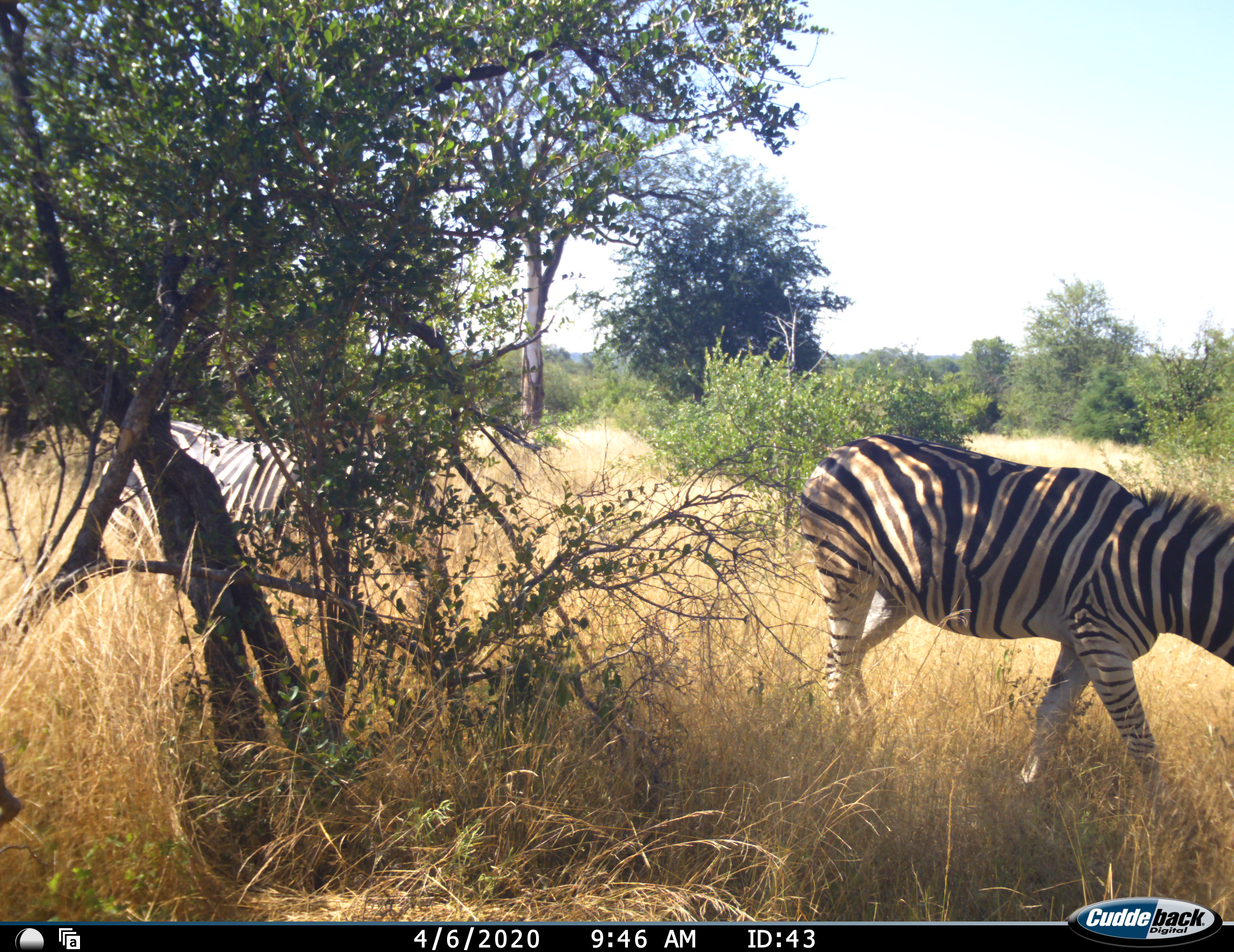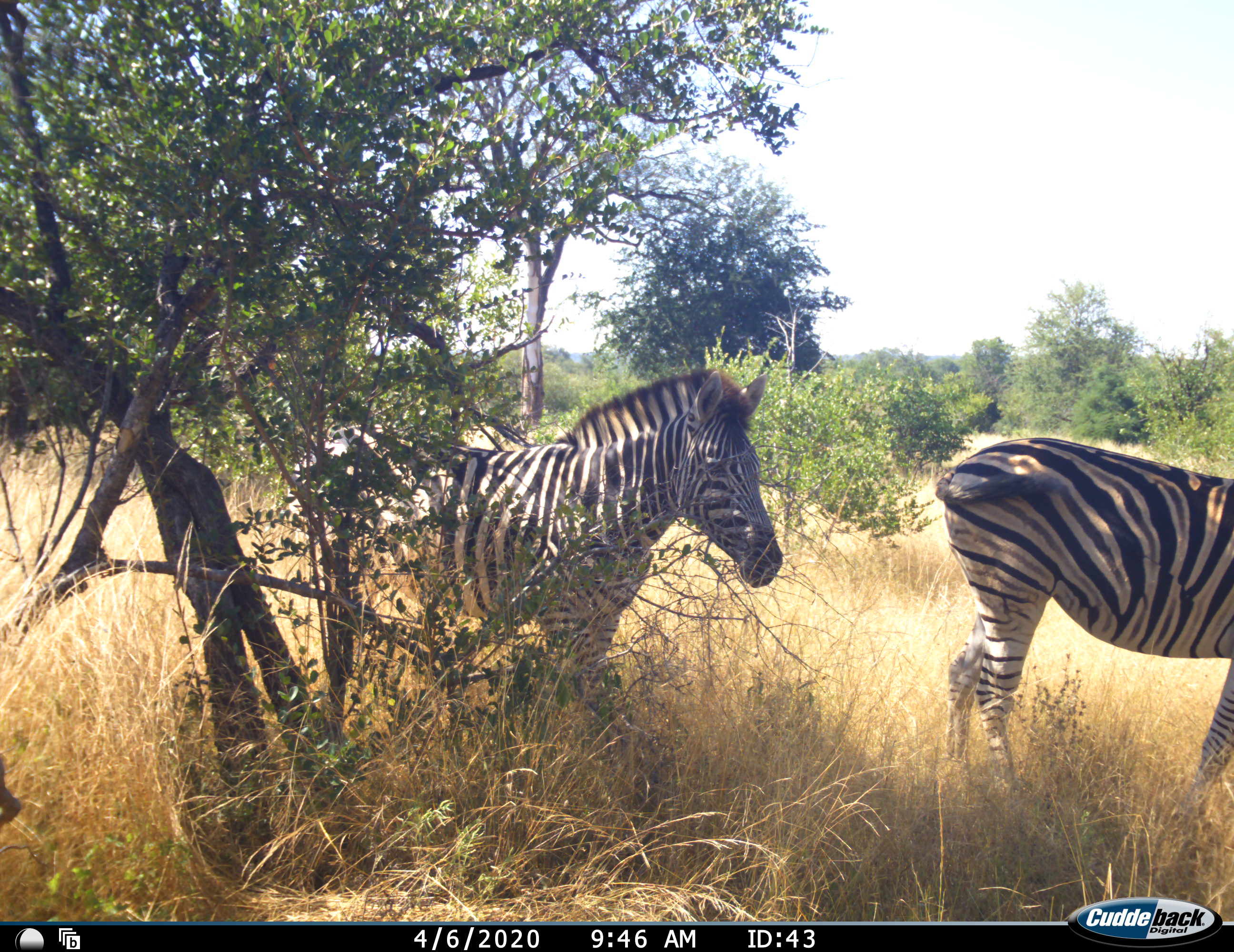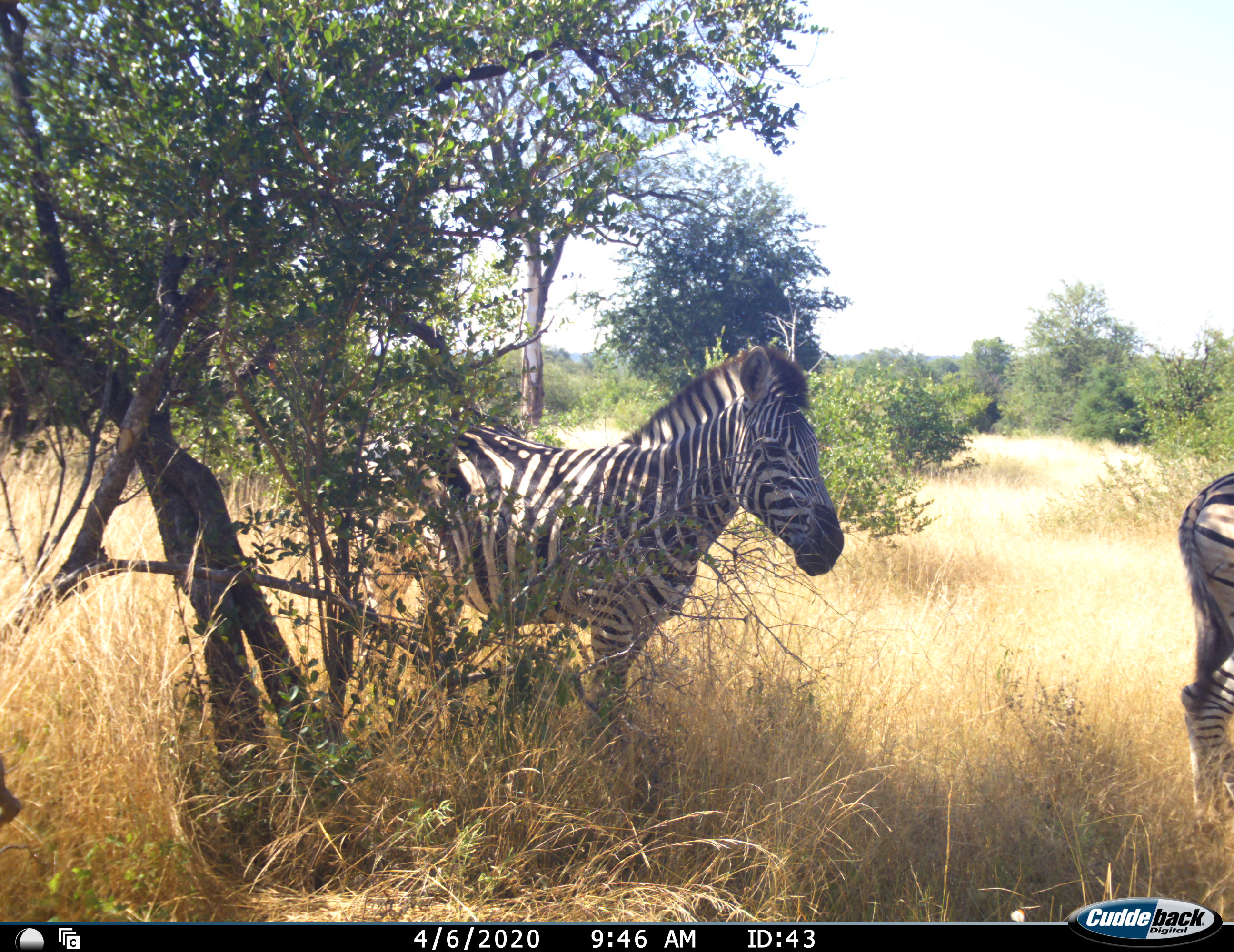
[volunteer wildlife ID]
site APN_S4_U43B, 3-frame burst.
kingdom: Animalia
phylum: Chordata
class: Mammalia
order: Perissodactyla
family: Equidae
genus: Equus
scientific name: Equus quagga burchellii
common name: burchell's zebra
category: zebraburchells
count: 2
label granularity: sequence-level